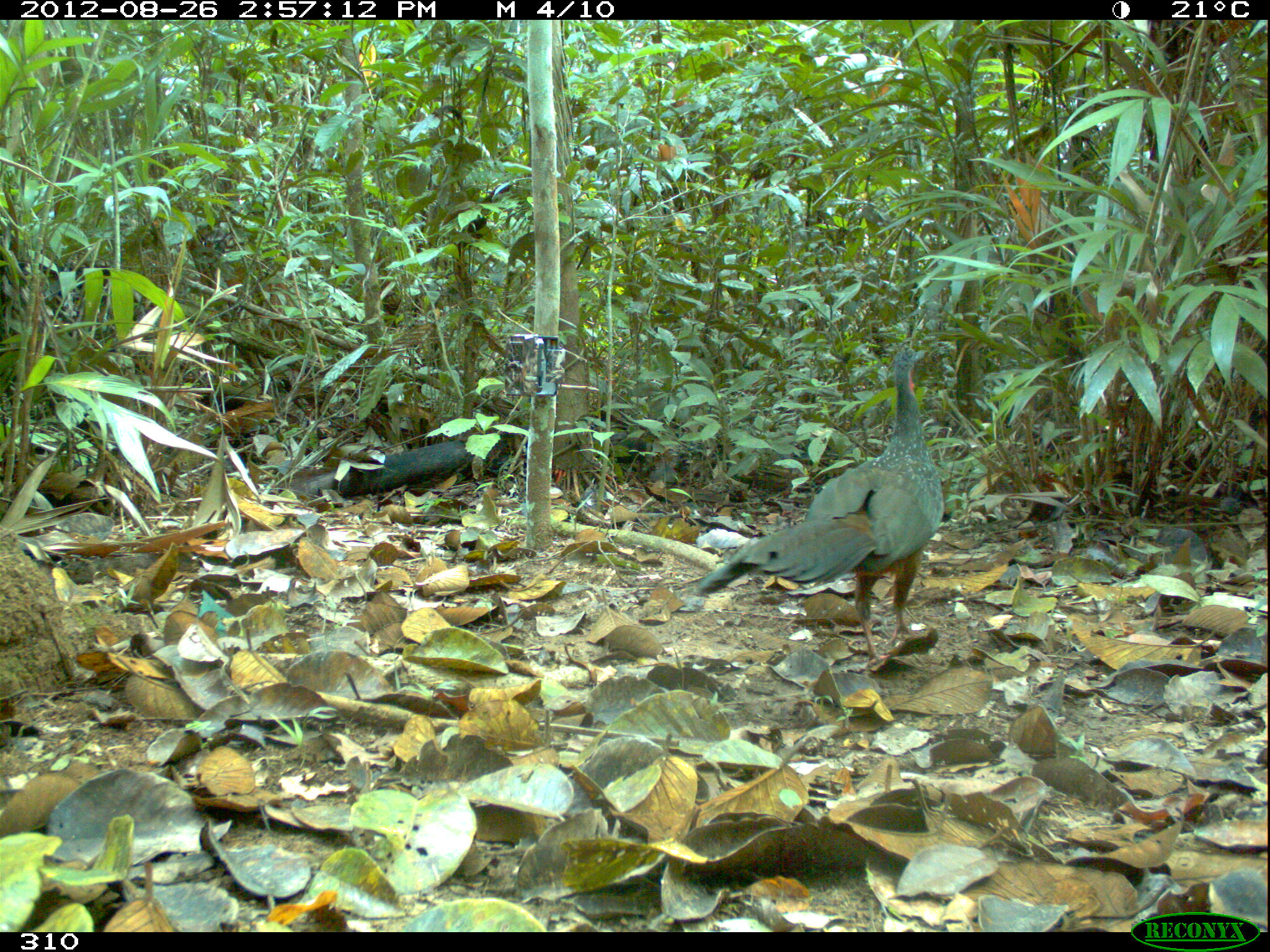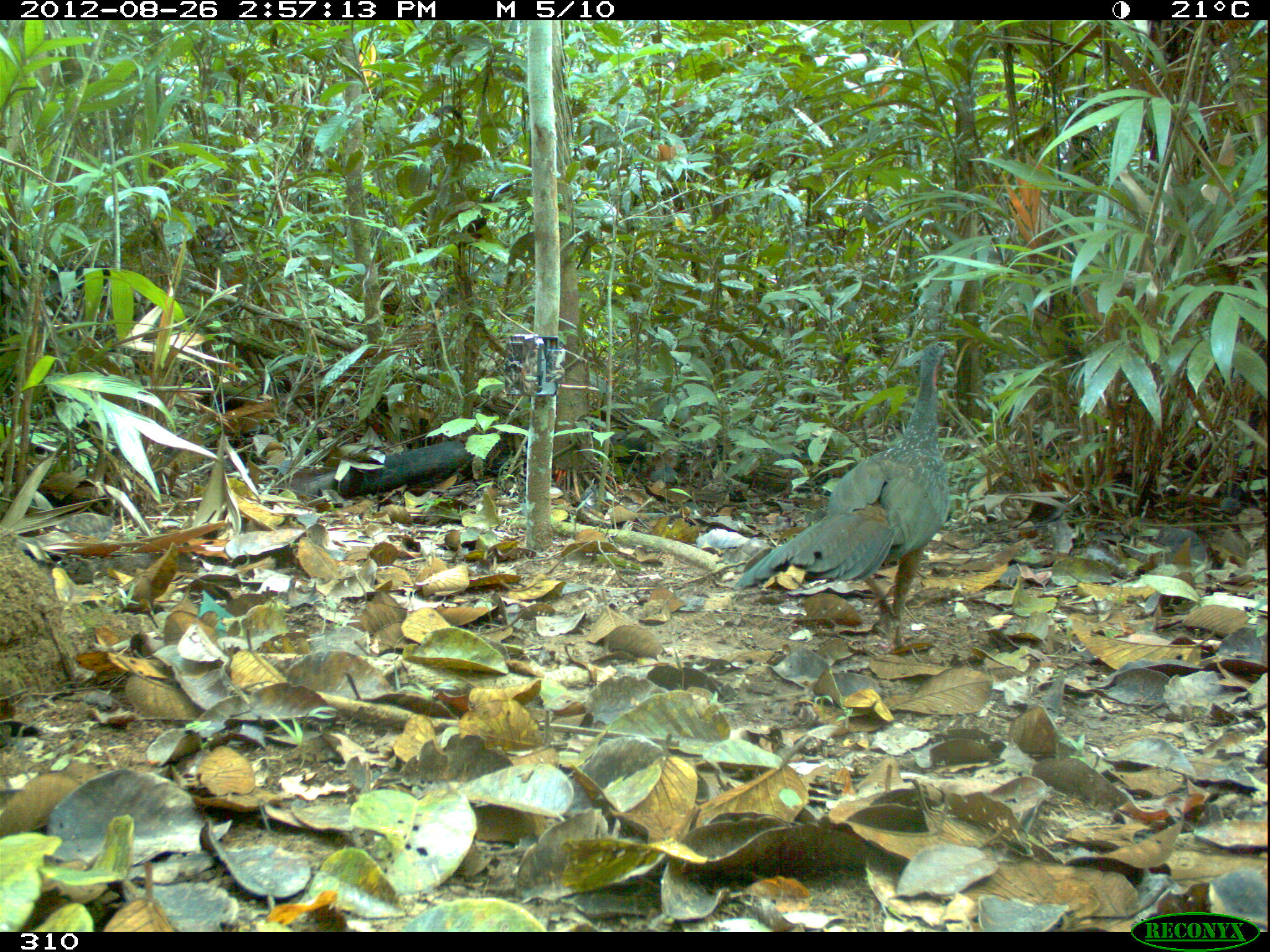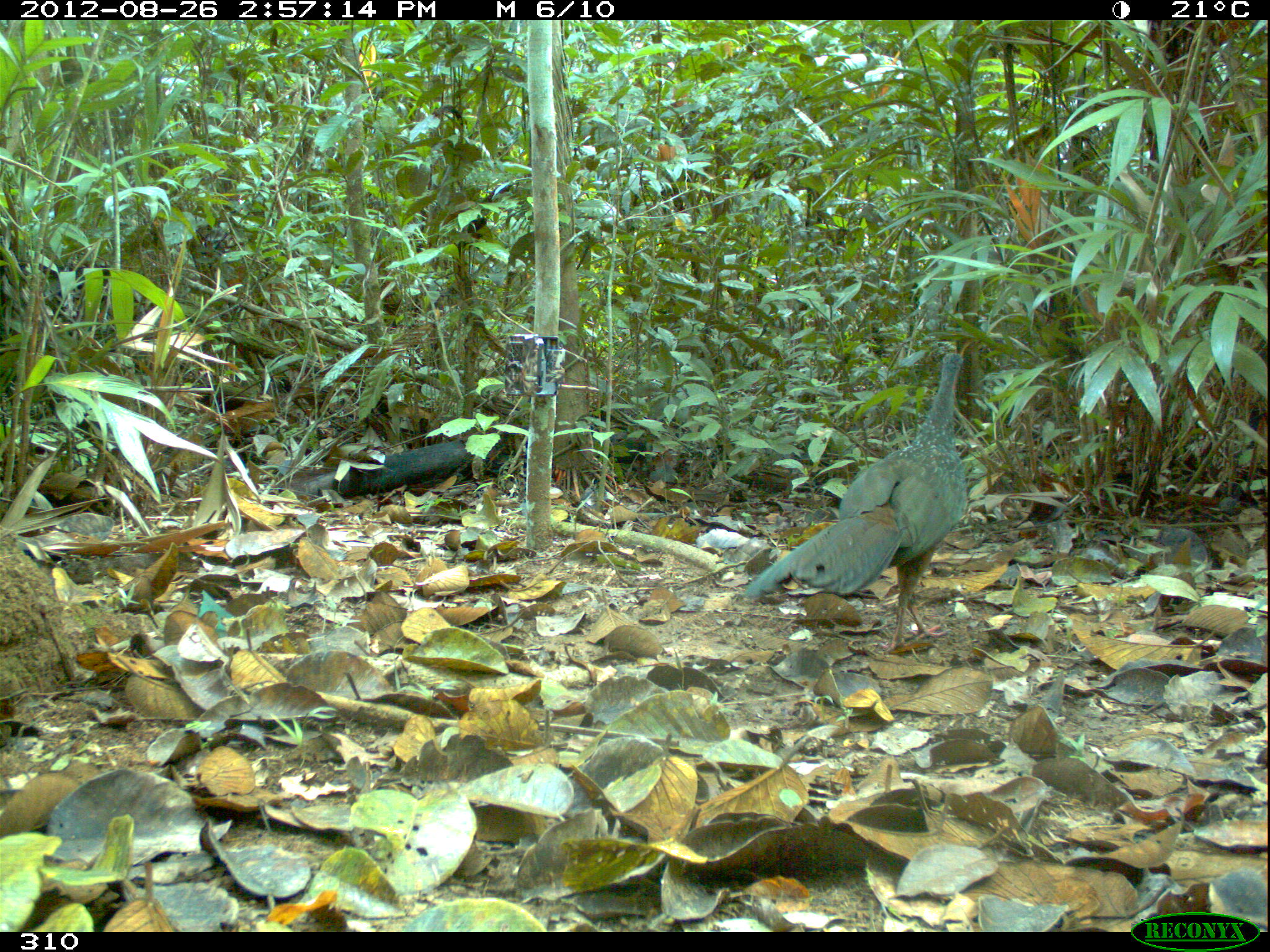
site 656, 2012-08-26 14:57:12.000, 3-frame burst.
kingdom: Animalia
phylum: Chordata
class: Aves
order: Galliformes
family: Cracidae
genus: Penelope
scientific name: Penelope jacquacu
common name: spix's guan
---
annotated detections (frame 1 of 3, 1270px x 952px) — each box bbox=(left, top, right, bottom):
penelope jacquacu: bbox=(689, 344, 944, 669)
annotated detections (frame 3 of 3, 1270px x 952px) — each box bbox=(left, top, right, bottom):
penelope jacquacu: bbox=(740, 349, 968, 655)